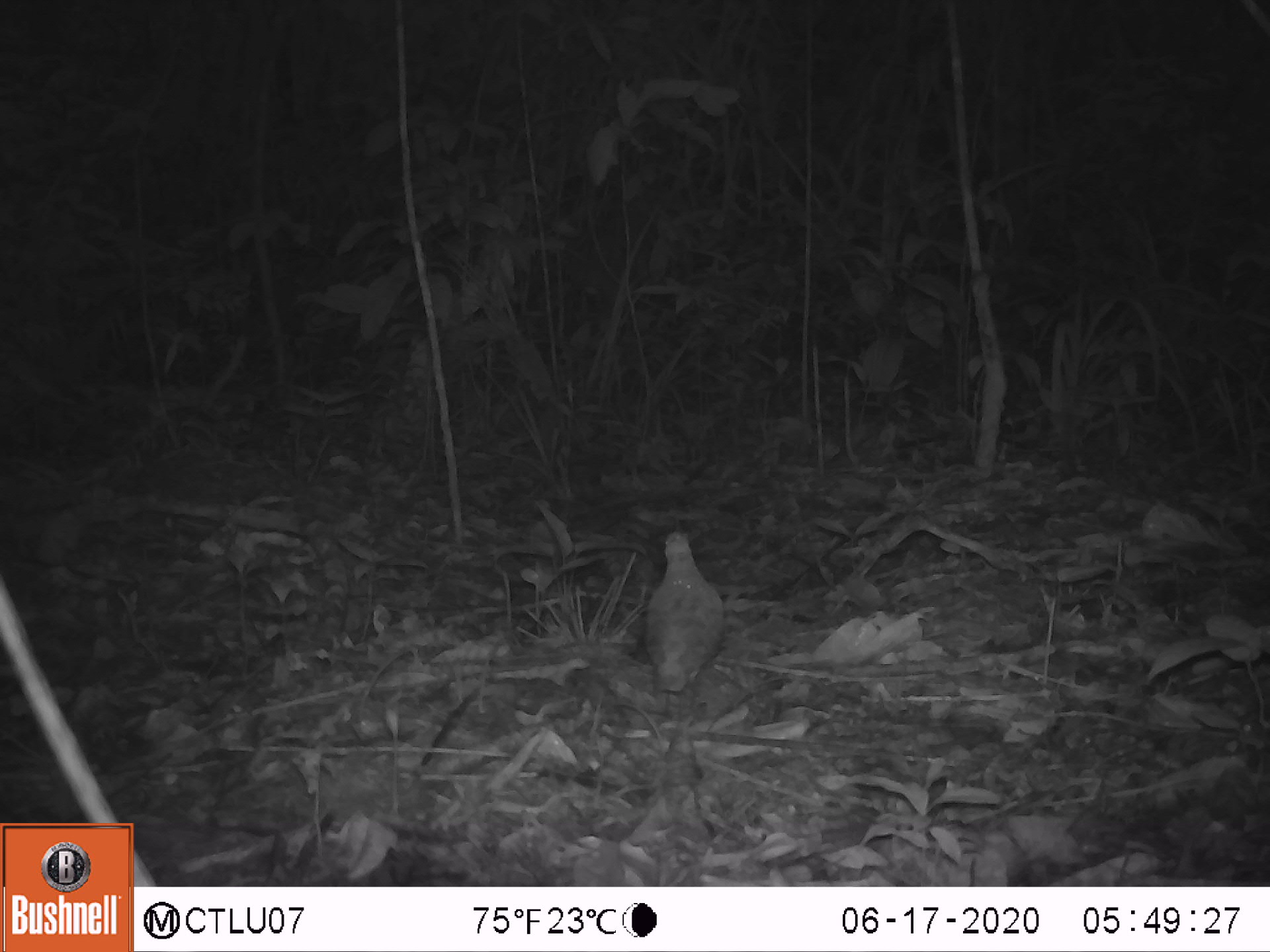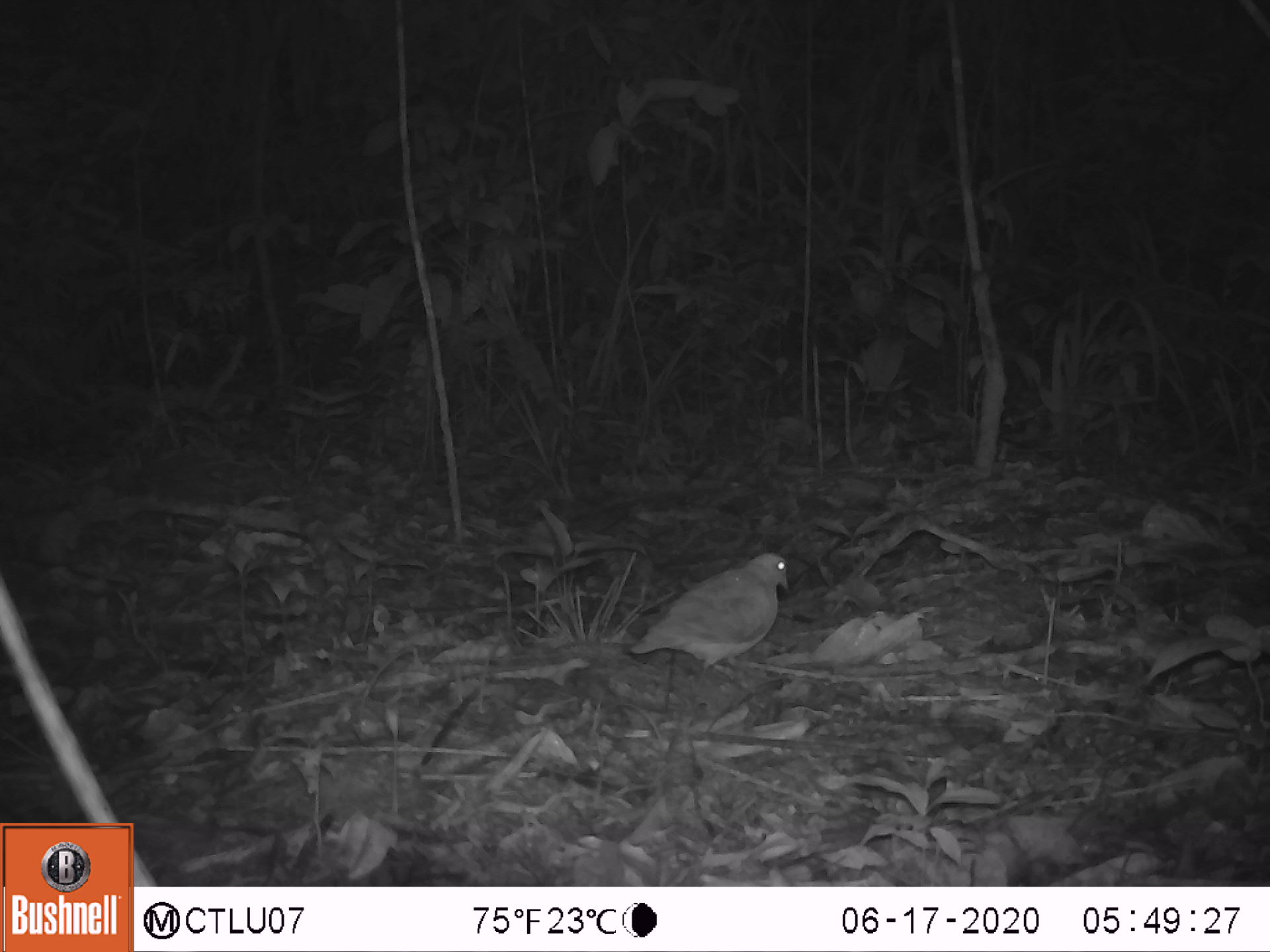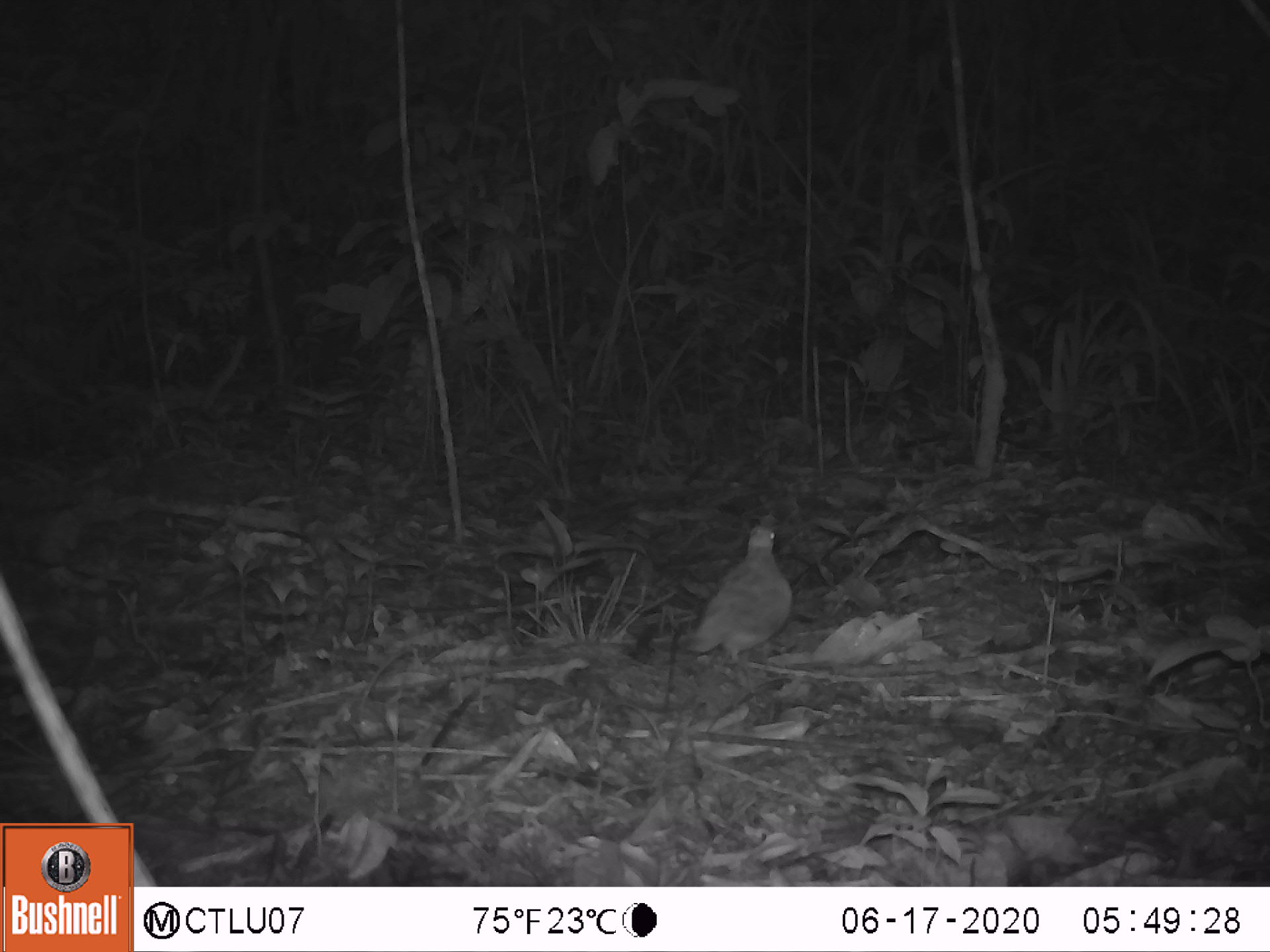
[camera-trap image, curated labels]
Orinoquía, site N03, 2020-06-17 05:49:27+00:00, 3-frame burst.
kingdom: Animalia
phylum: Chordata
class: Aves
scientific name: Aves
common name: bird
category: unknown bird